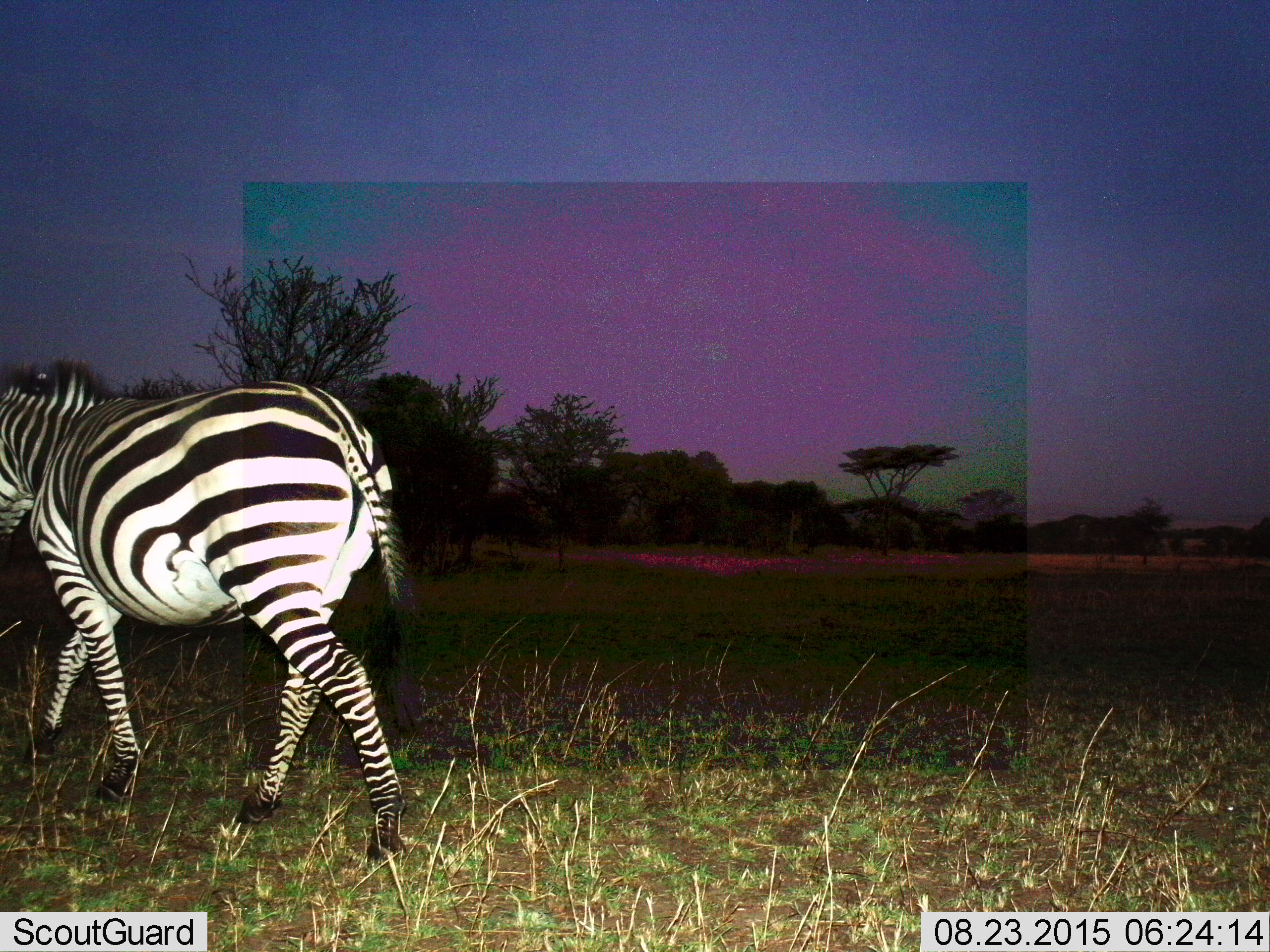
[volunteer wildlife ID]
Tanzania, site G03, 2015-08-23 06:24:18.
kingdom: Animalia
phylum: Chordata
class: Mammalia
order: Perissodactyla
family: Equidae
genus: Equus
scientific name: Equus quagga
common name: plains zebra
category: zebra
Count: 1.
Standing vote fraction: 22%.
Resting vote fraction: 0%.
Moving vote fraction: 78%.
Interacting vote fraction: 0%.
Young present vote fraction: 0%.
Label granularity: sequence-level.